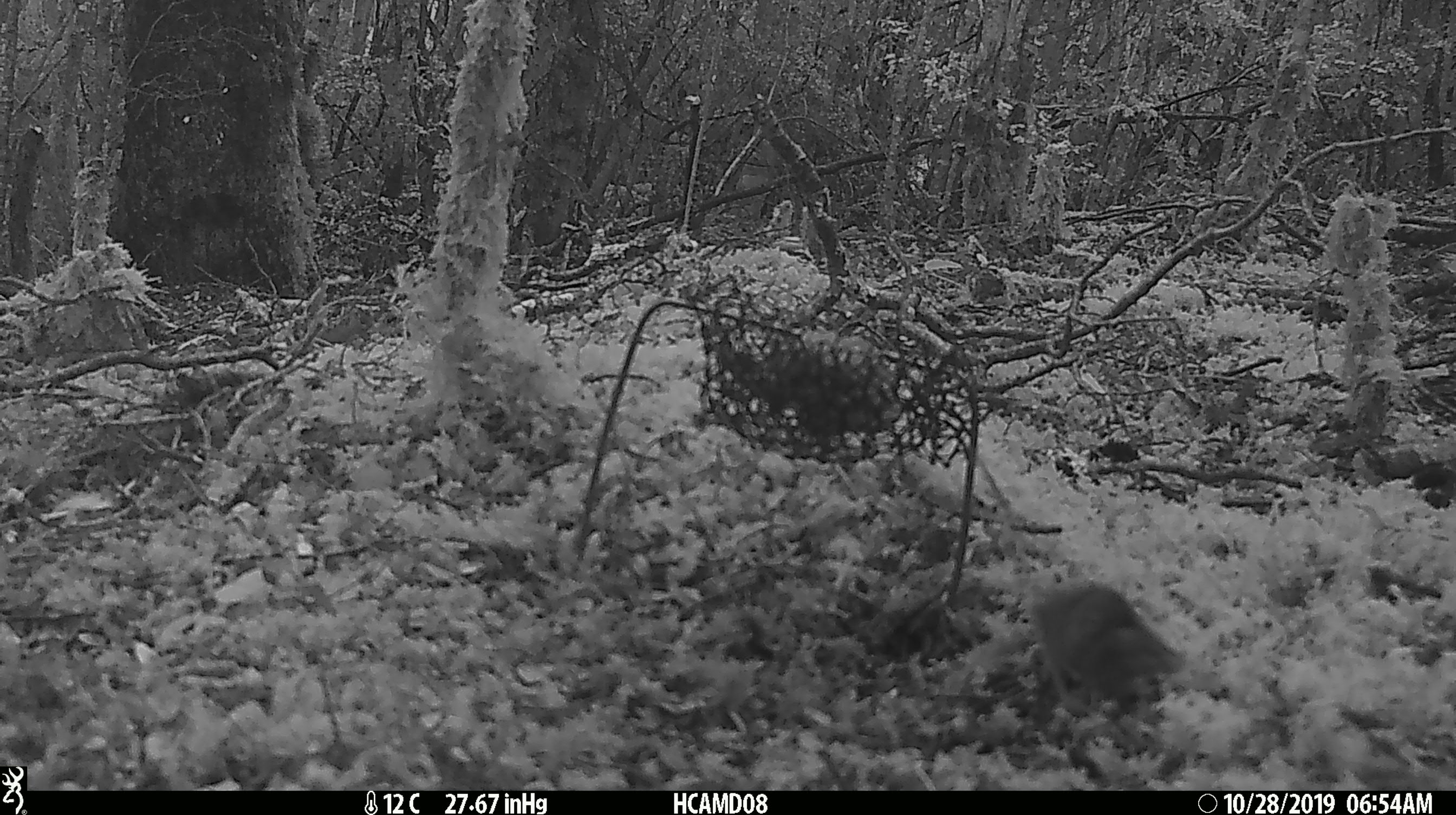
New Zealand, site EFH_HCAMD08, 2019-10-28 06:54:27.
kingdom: Animalia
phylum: Chordata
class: Mammalia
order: Rodentia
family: Muridae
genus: Mus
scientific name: Mus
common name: mouse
Mouse (Mus).